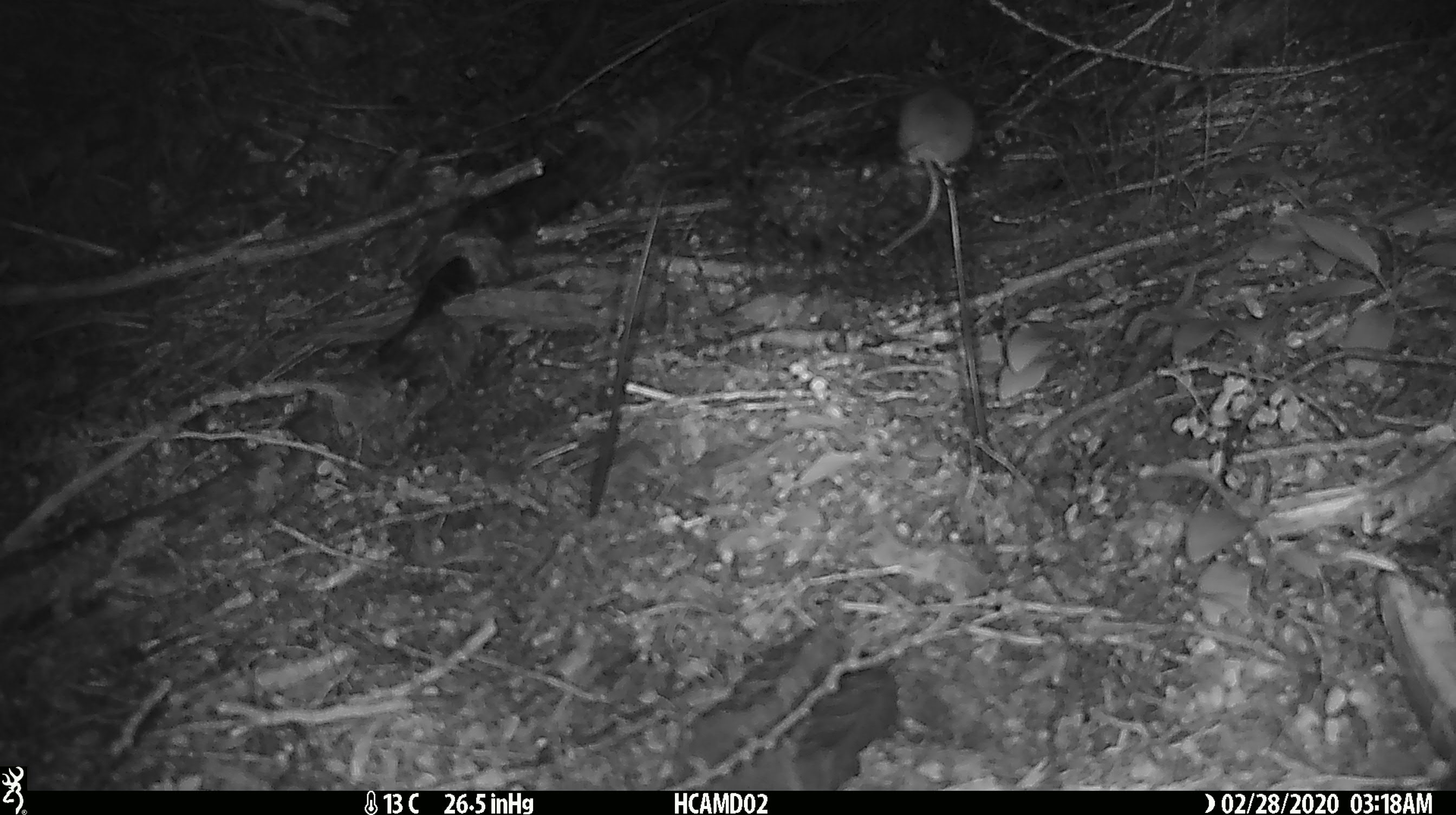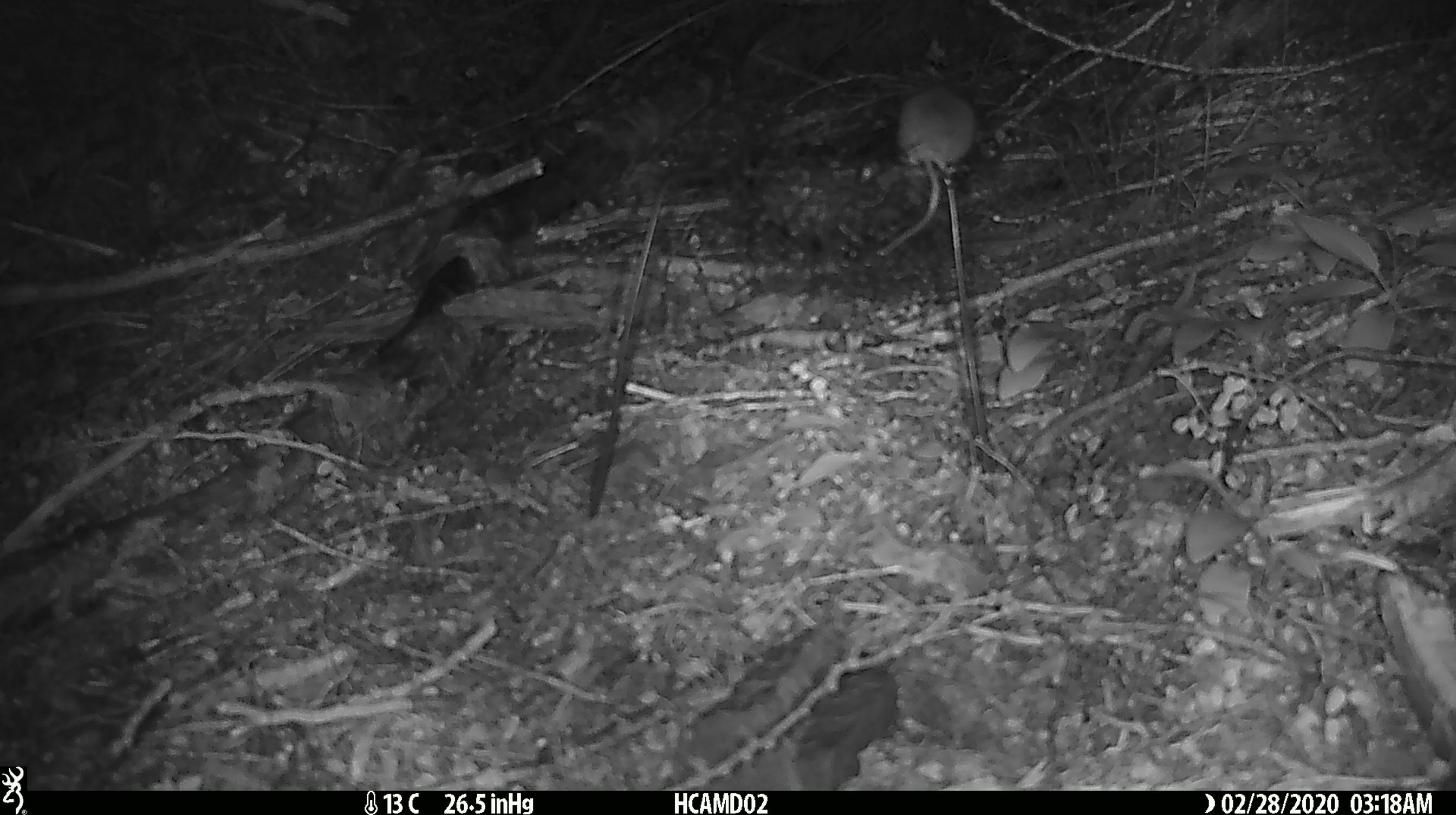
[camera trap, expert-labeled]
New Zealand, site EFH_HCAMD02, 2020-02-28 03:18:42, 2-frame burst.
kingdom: Animalia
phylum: Chordata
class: Mammalia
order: Rodentia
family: Muridae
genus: Mus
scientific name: Mus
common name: mouse